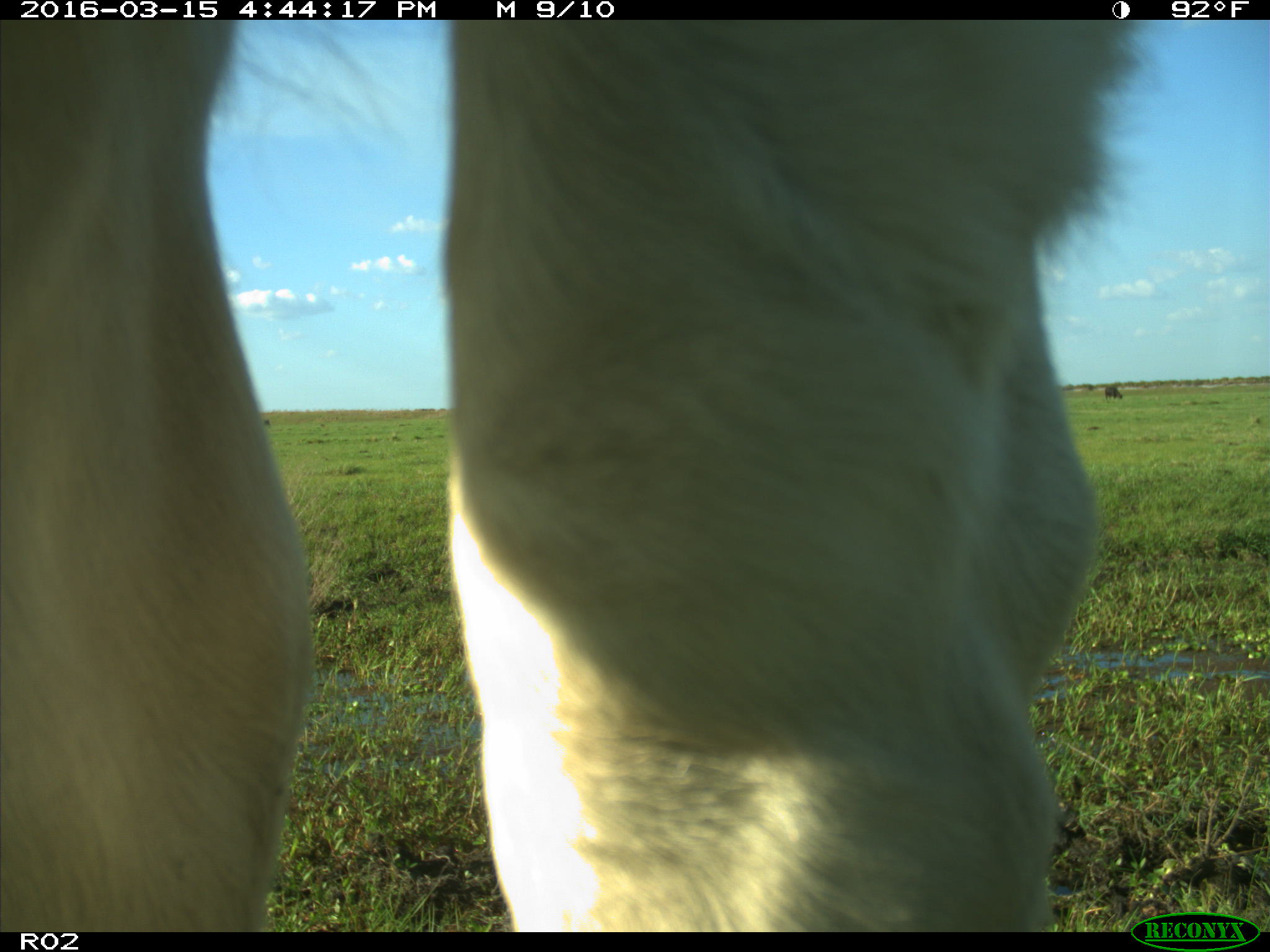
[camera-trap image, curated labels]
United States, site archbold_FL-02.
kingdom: Animalia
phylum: Chordata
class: Mammalia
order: Artiodactyla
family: Bovidae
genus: Bos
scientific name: Bos taurus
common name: domestic cow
Bos taurus (domestic cow).